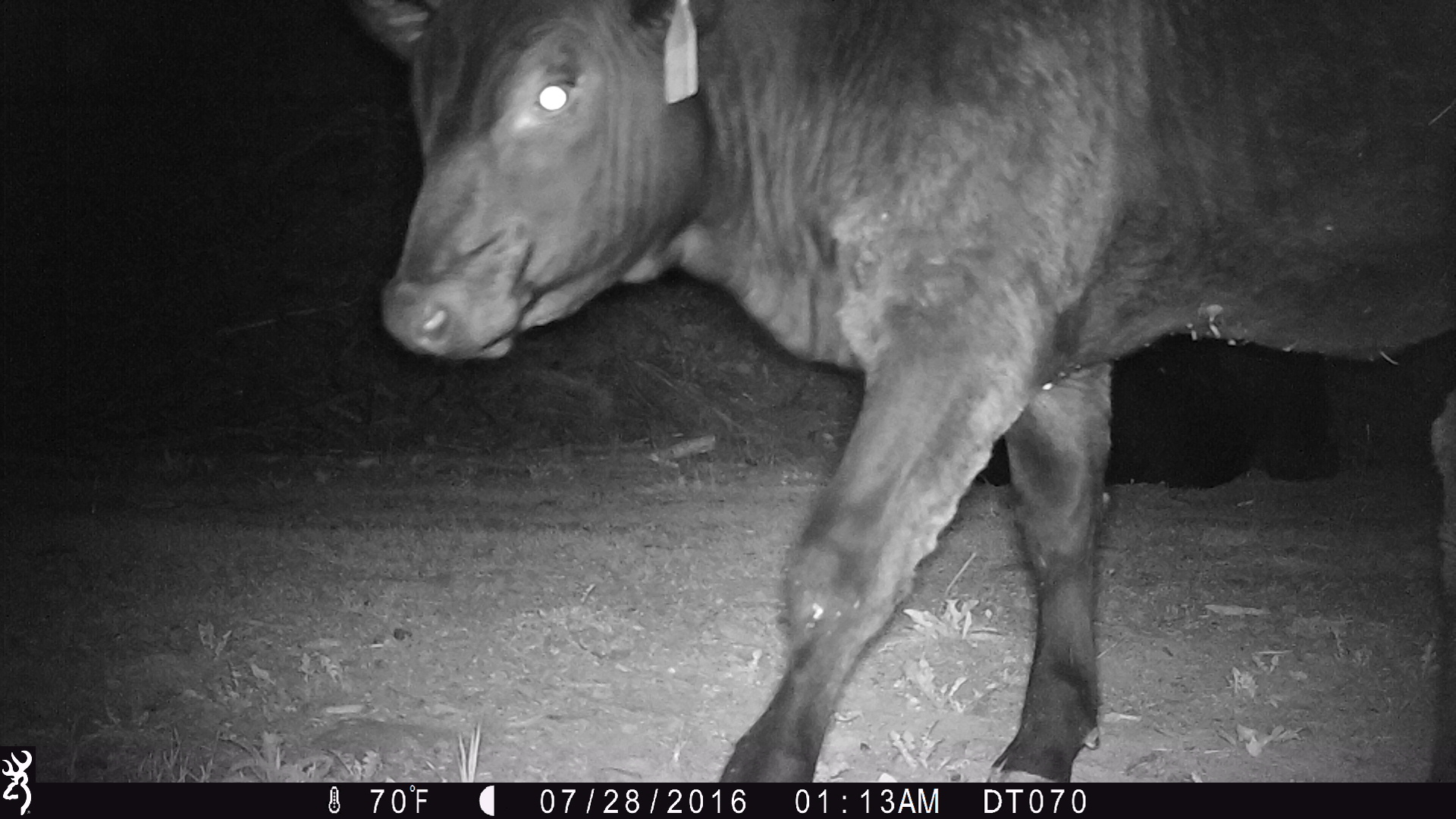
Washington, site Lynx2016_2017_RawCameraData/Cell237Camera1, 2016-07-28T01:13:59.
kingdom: Animalia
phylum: Chordata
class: Mammalia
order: Artiodactyla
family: Bovidae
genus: Bos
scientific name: Bos taurus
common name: domestic cattle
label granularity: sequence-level